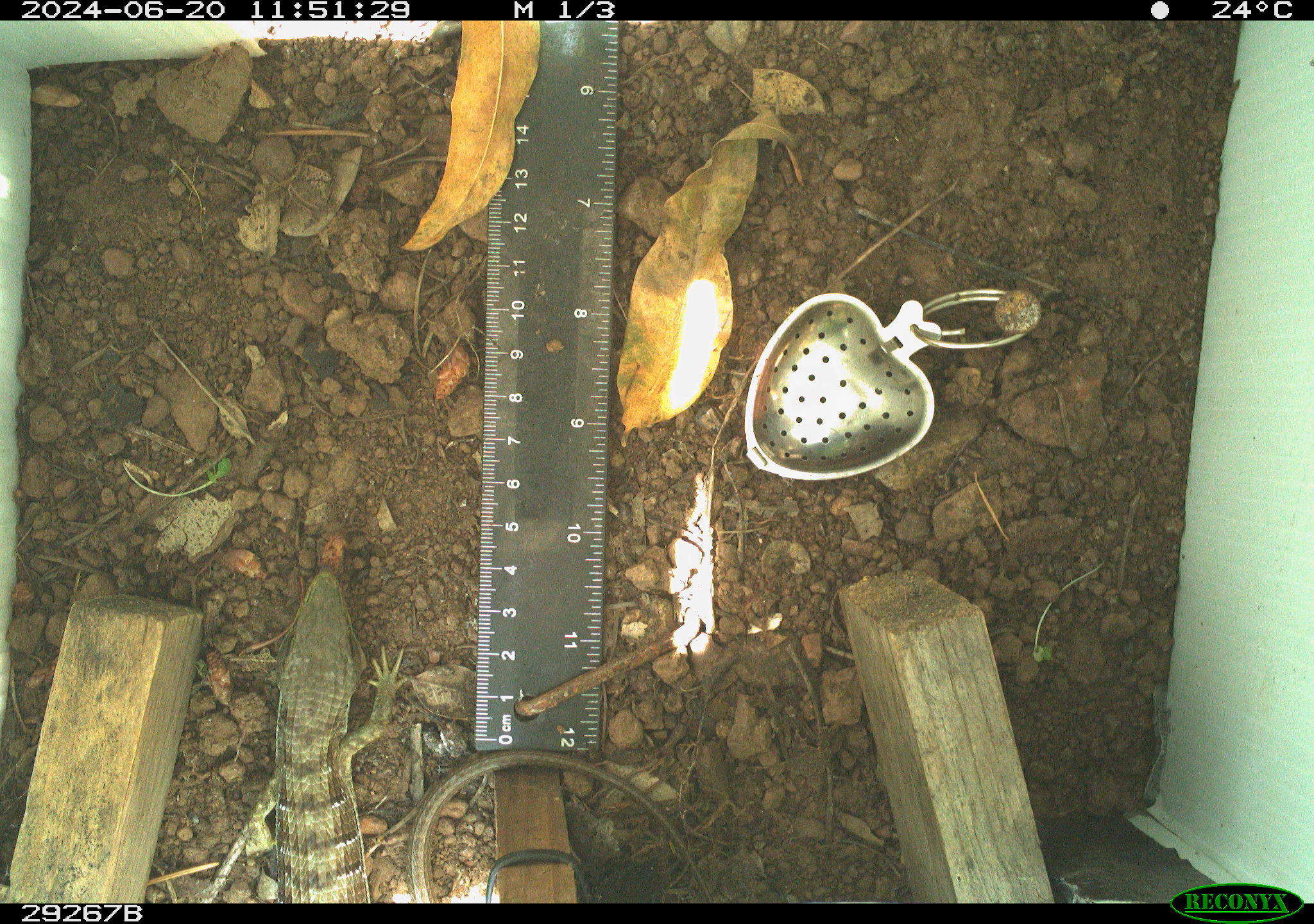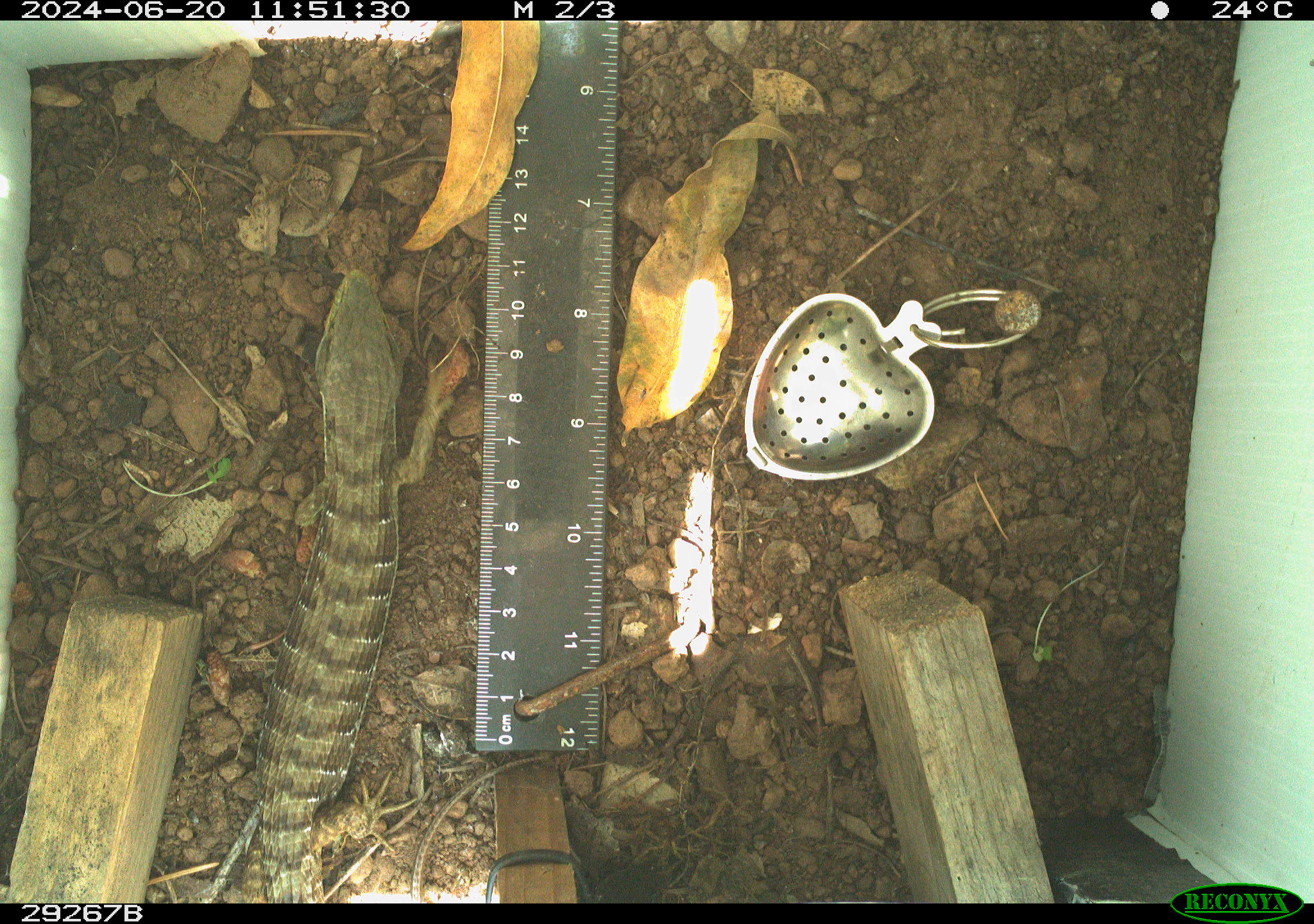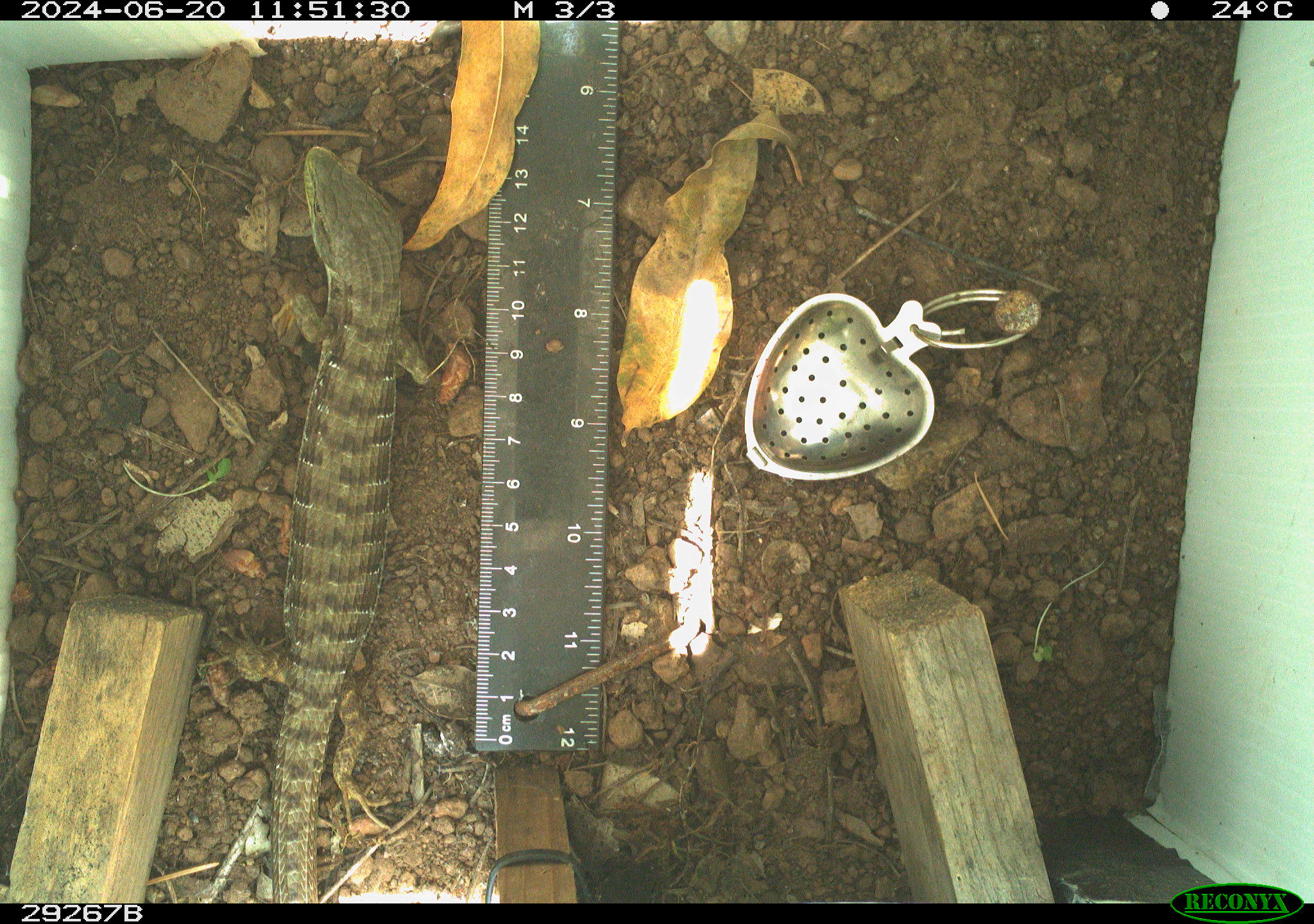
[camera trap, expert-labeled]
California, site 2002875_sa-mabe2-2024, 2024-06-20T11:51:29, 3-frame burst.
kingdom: Animalia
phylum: Chordata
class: Reptilia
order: Squamata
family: Anguidae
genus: Elgaria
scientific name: Elgaria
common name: alligator lizards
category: elgaria species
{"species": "elgaria species (alligator lizards) (Elgaria)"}